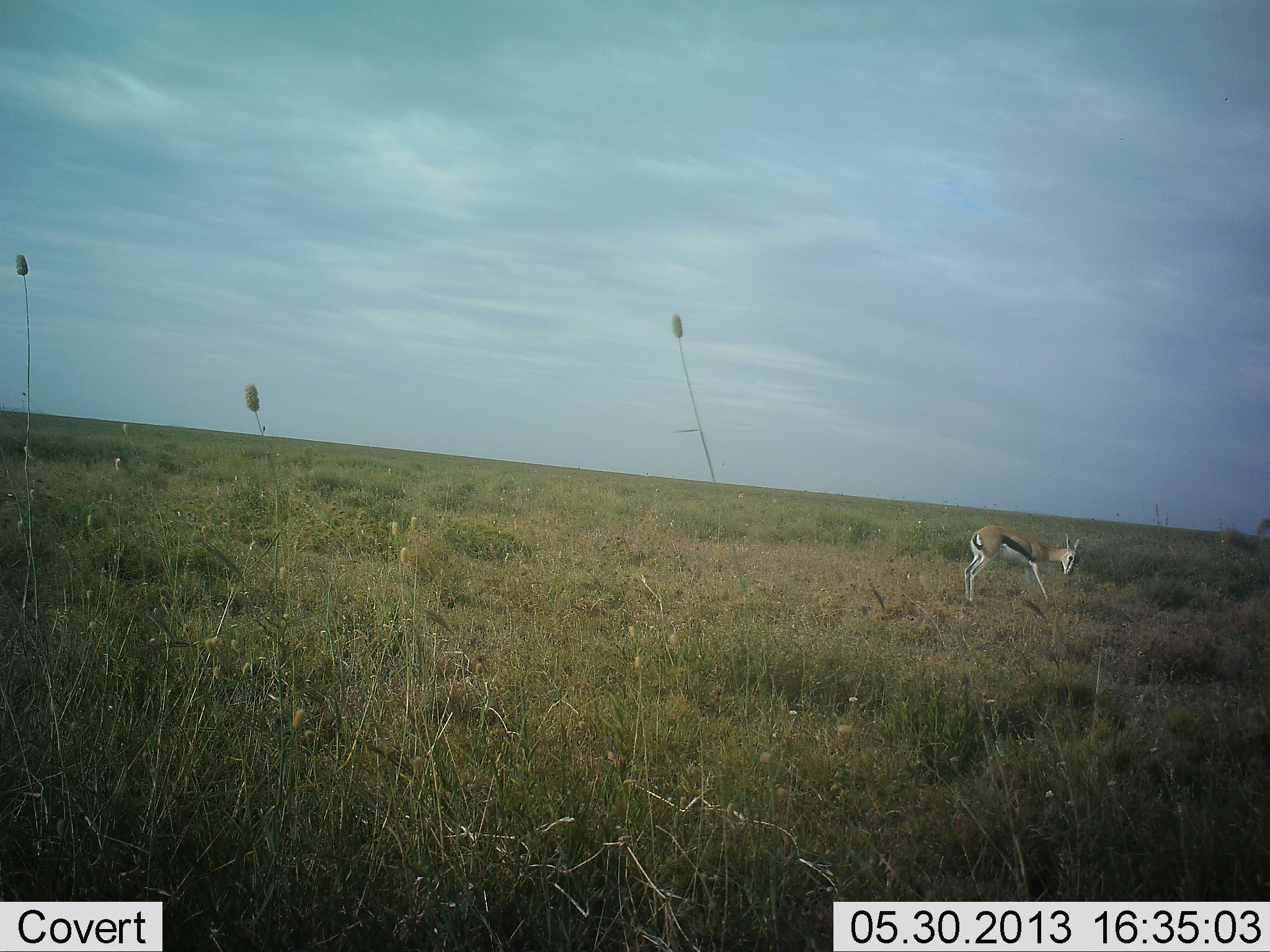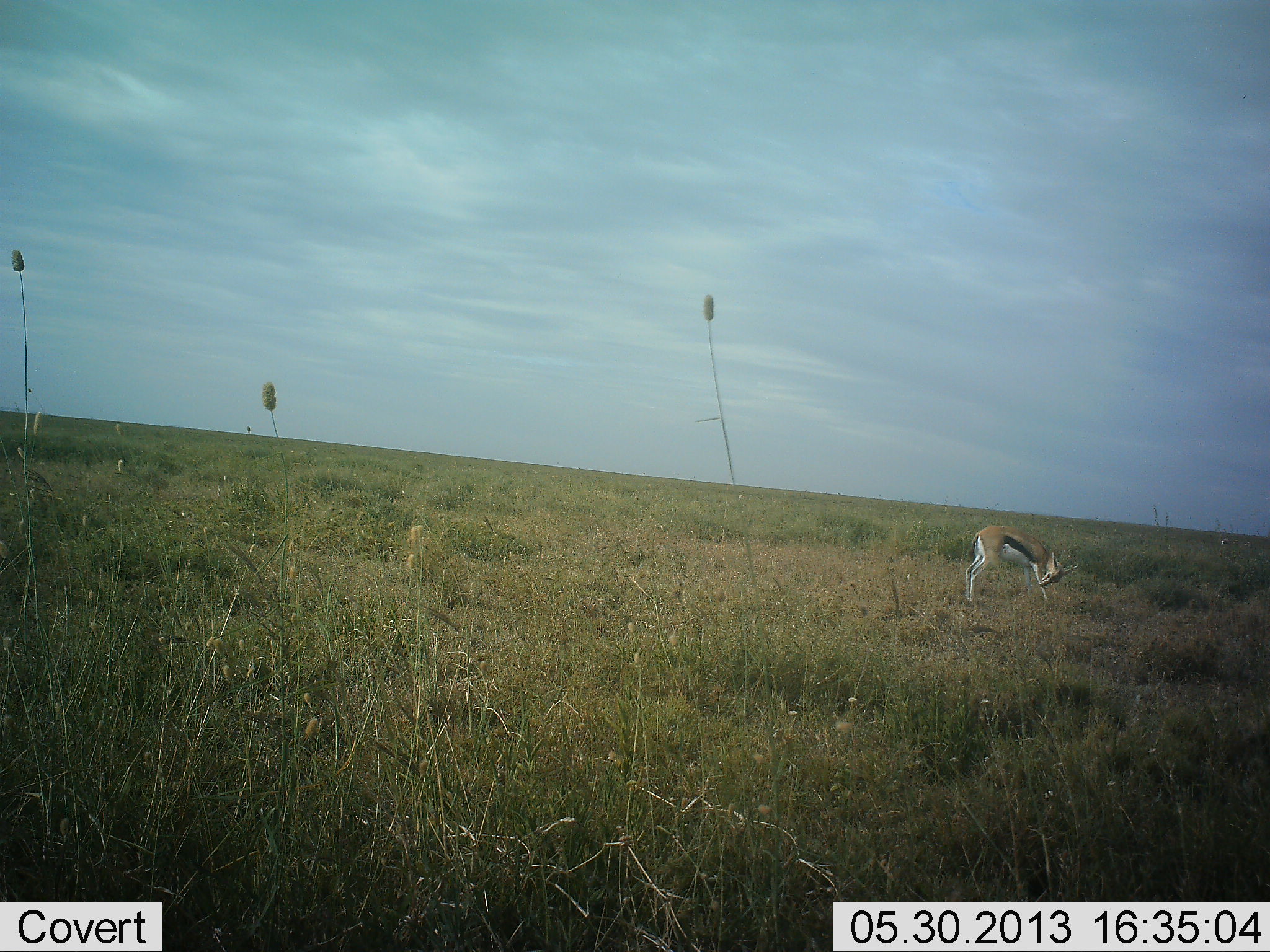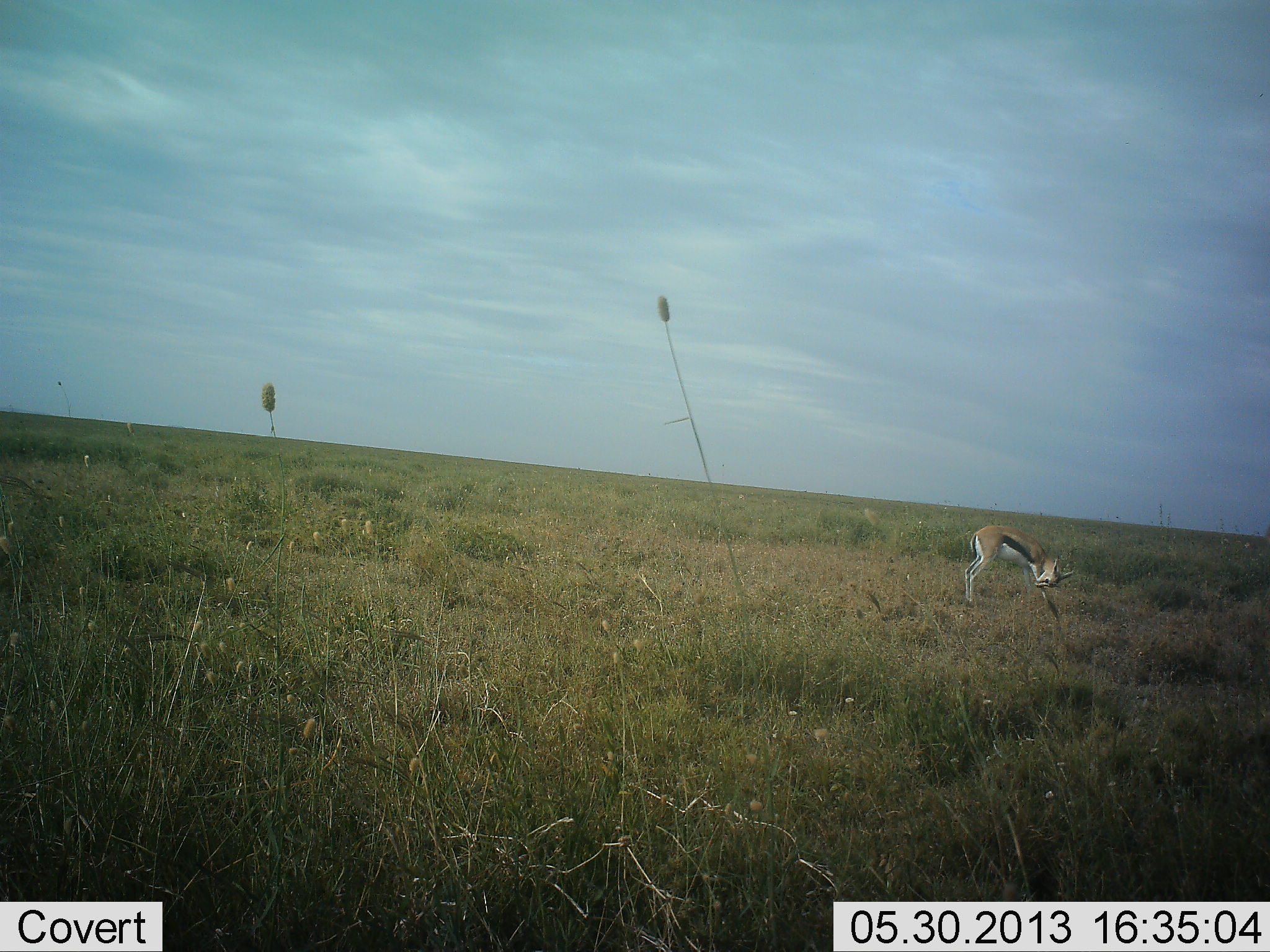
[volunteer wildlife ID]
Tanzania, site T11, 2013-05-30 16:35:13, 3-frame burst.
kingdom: Animalia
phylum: Chordata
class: Mammalia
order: Artiodactyla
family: Bovidae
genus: Eudorcas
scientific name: Eudorcas thomsonii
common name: thomson's gazelle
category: gazellethomsons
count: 1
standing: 70%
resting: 3%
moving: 11%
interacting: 8%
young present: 0%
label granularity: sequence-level